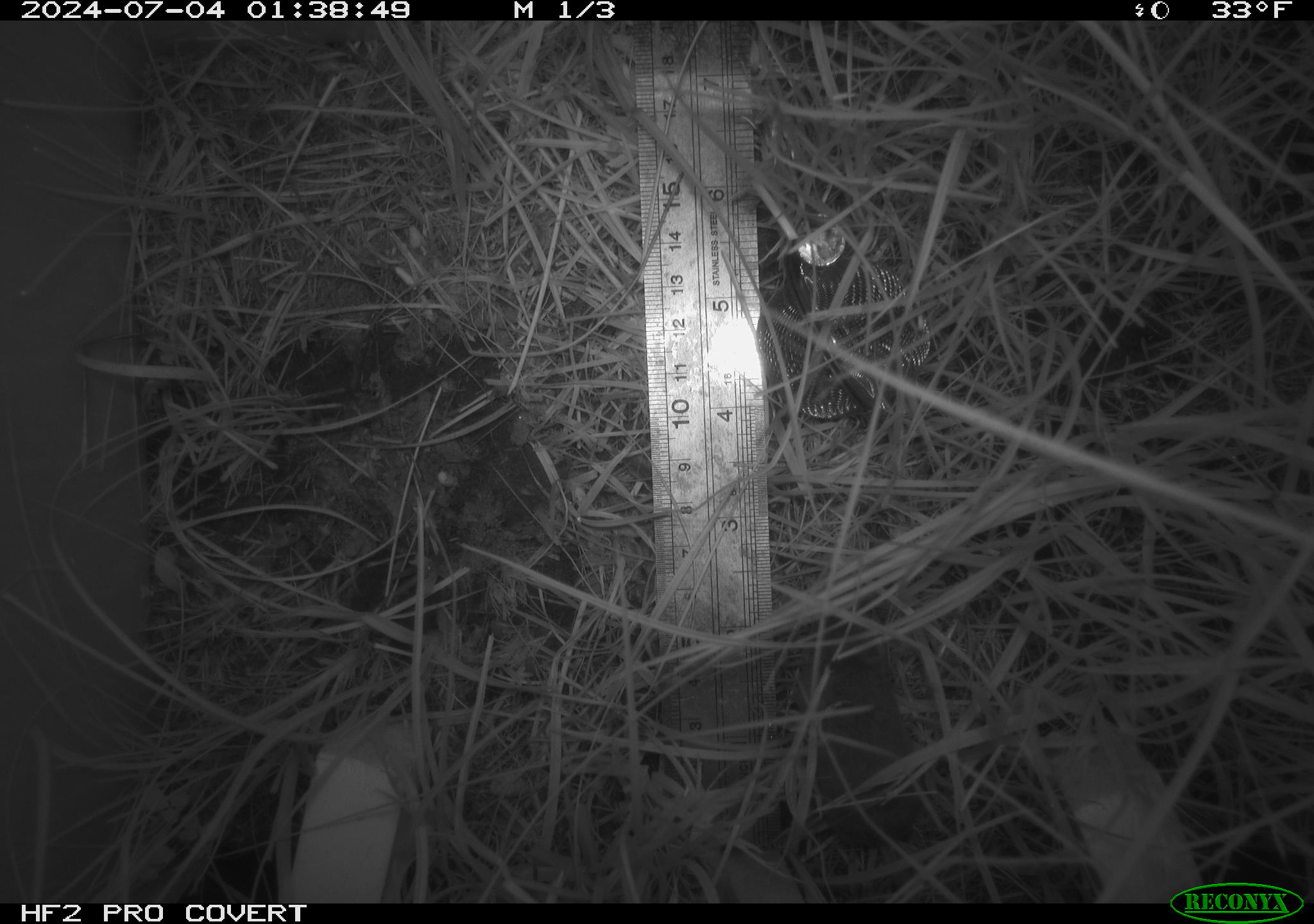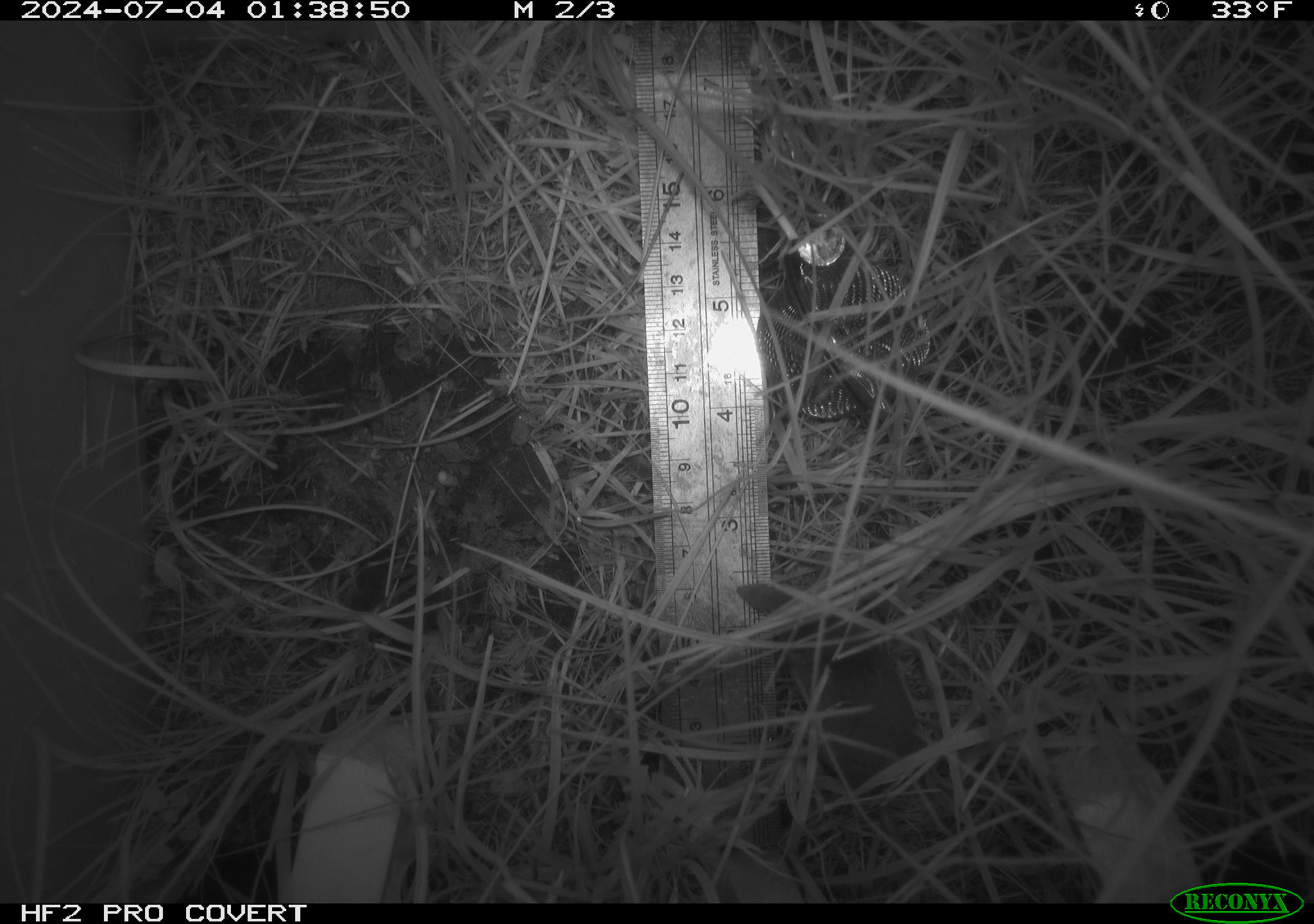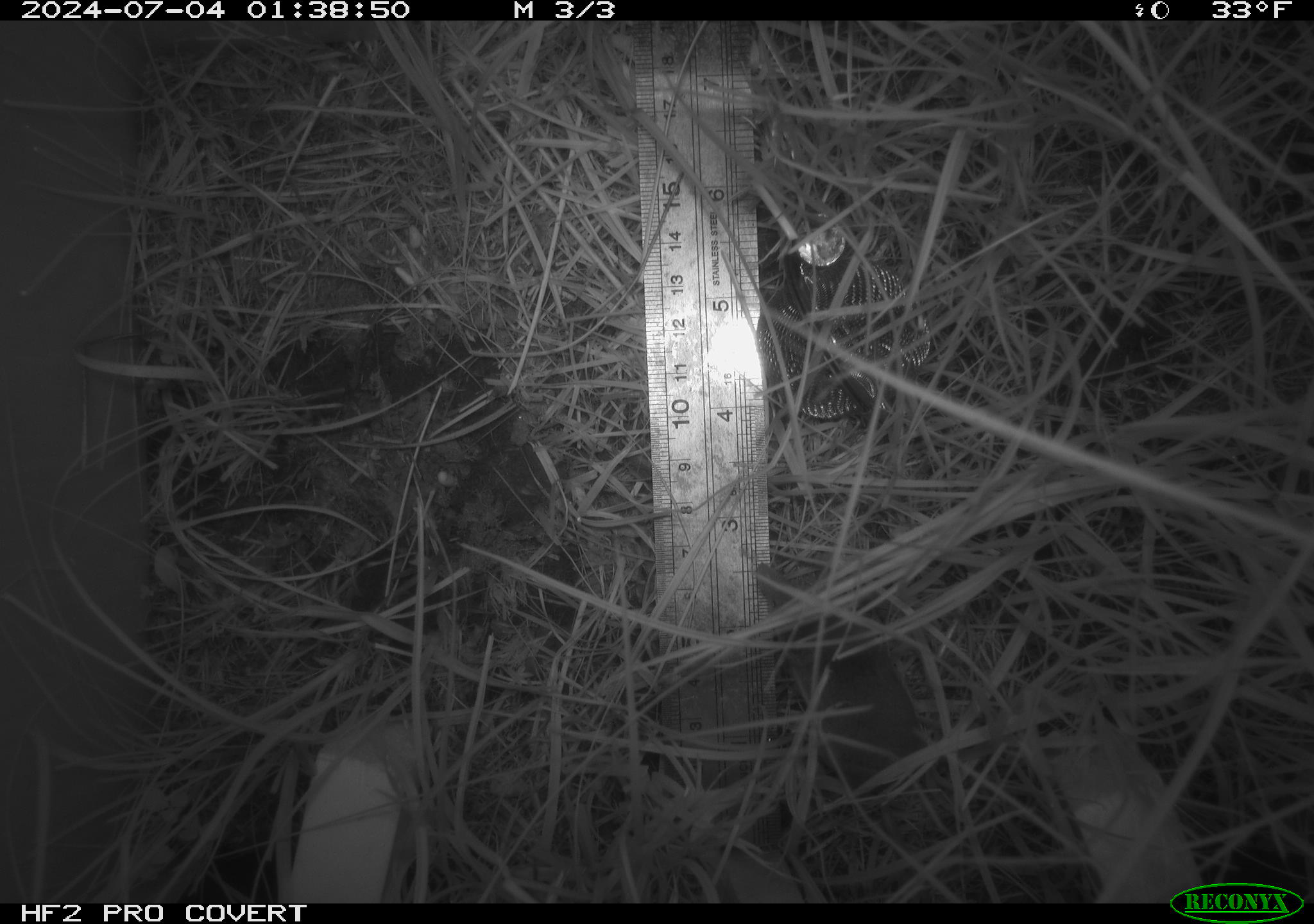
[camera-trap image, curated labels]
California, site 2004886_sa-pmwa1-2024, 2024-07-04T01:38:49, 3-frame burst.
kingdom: Animalia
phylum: Chordata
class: Mammalia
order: Eulipotyphla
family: Soricidae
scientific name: Soricidae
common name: shrews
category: soricidae family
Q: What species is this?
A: Soricidae family (shrews) (Soricidae).